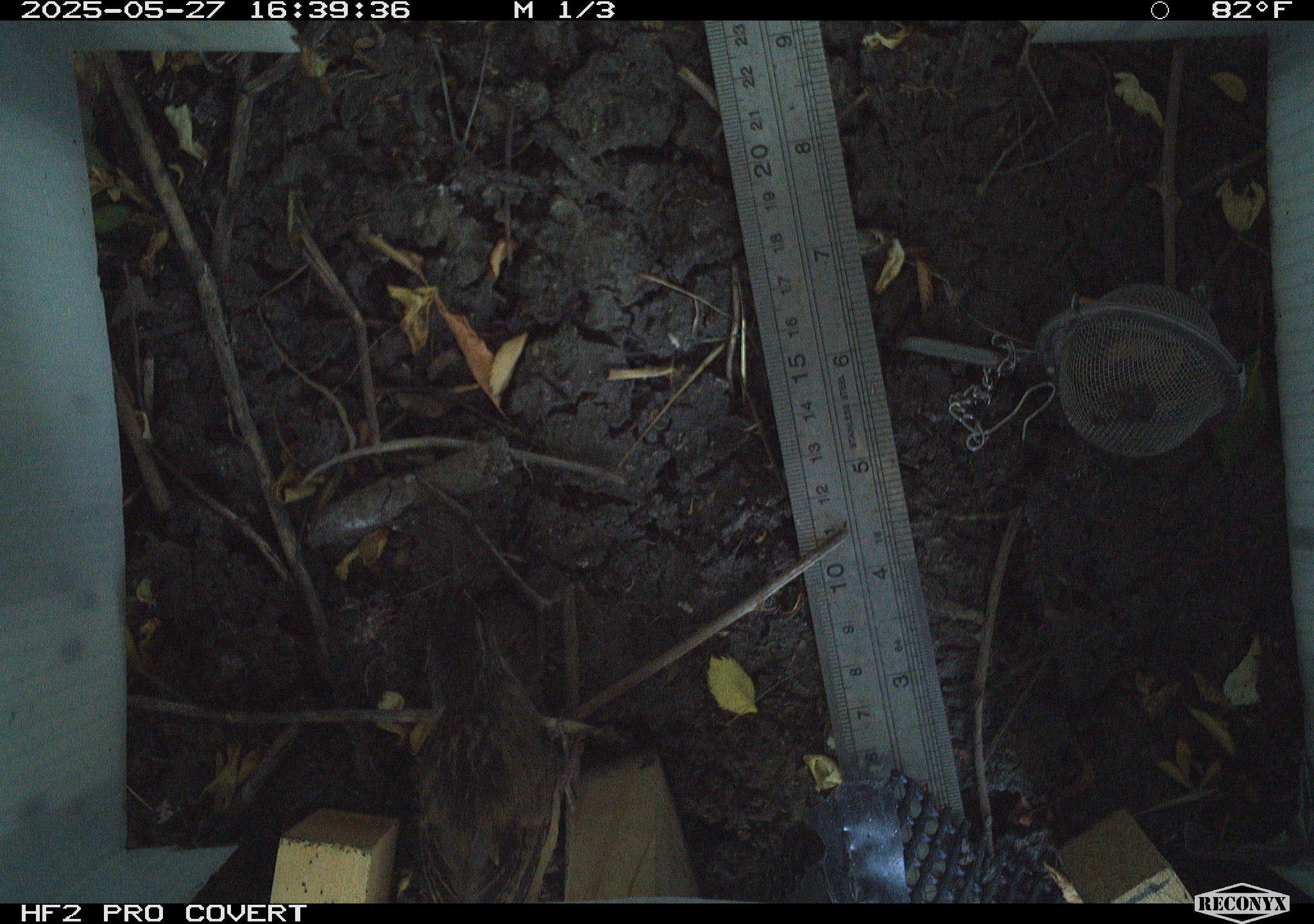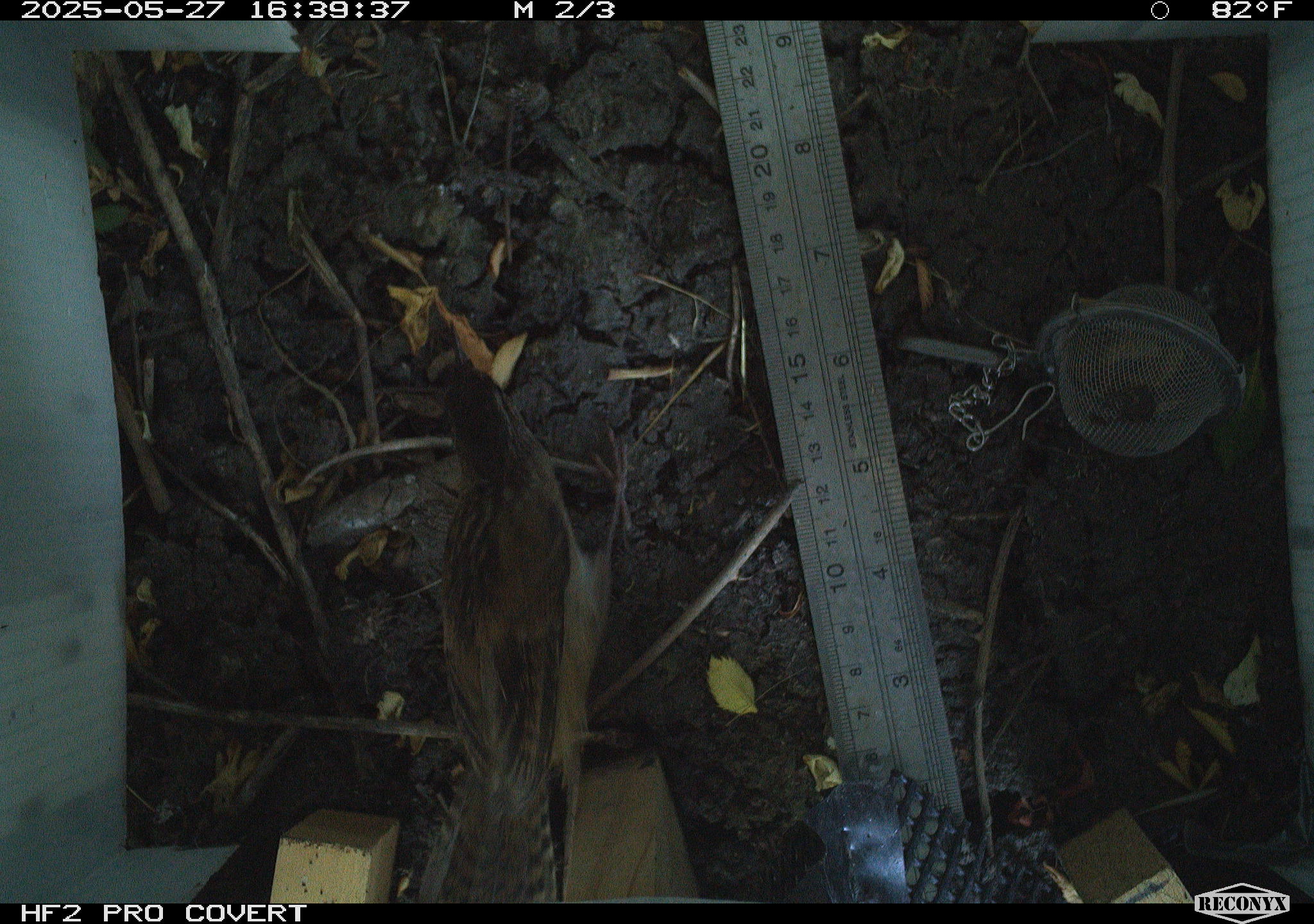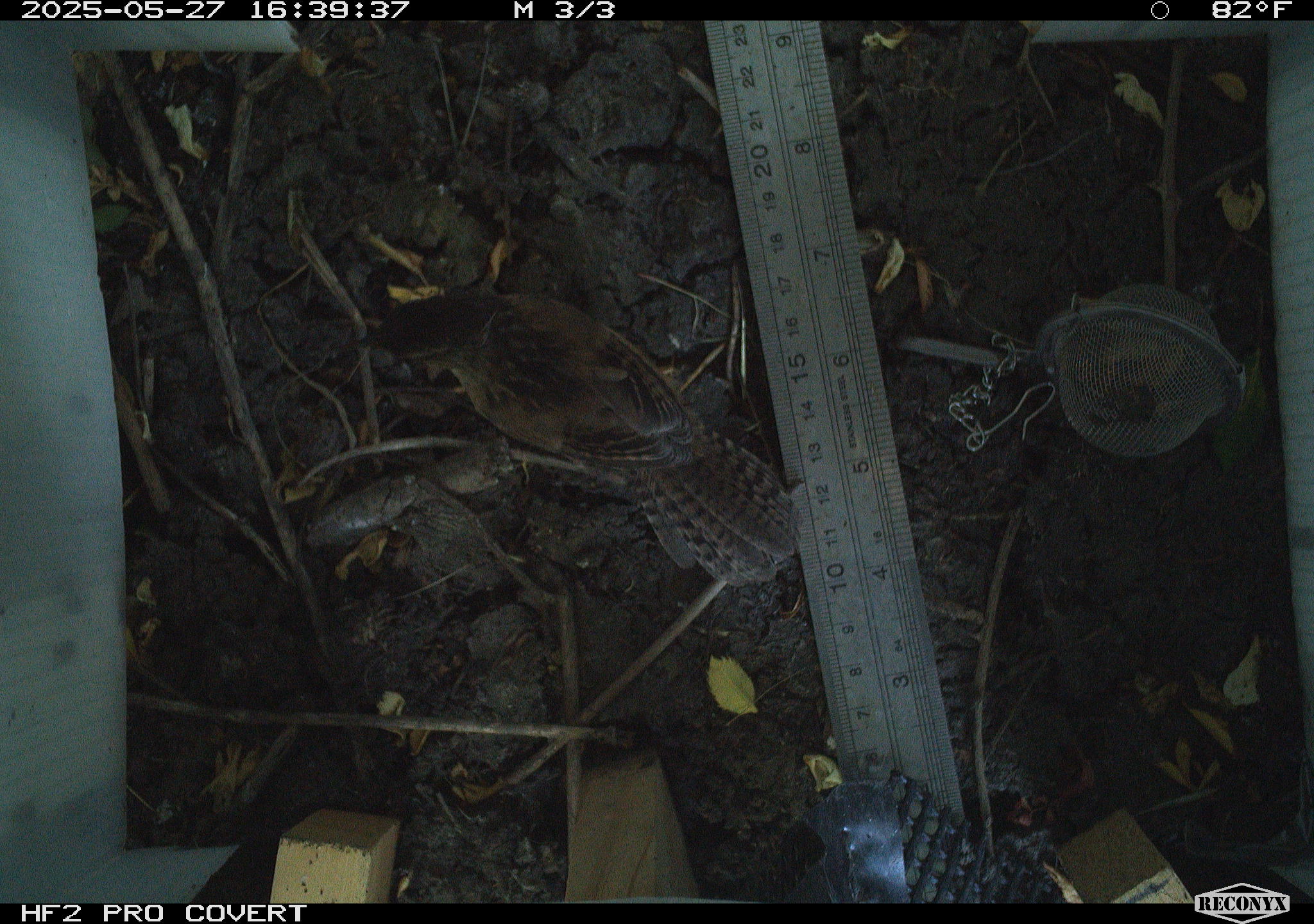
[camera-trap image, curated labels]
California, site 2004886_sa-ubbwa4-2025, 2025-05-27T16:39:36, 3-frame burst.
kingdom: Animalia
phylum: Chordata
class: Aves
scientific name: Aves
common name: bird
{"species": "bird (Aves)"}